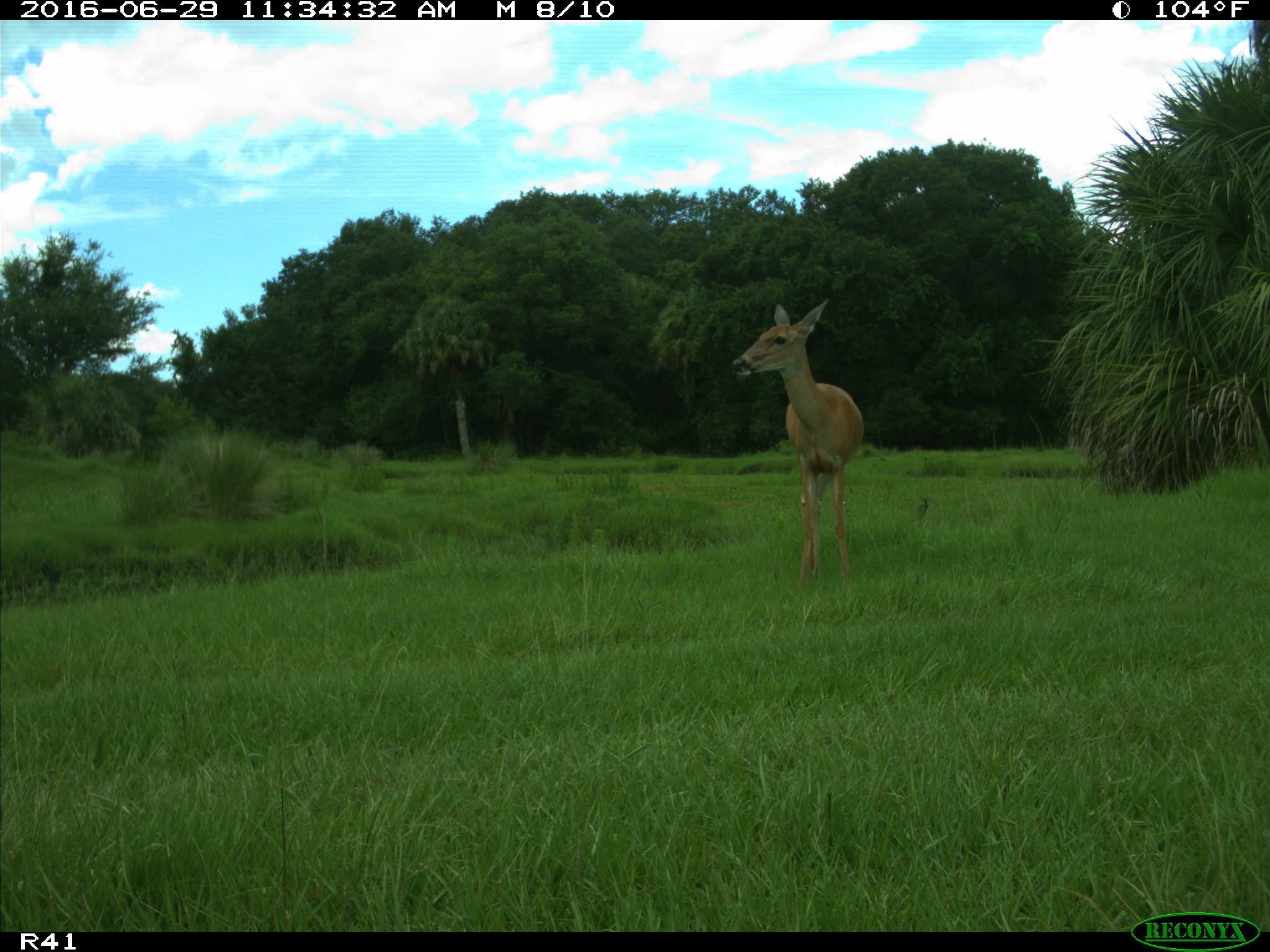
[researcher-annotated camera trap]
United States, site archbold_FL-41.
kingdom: Animalia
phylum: Chordata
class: Mammalia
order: Artiodactyla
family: Cervidae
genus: Odocoileus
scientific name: Odocoileus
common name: deer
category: unidentified deer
Unidentified deer (deer) (Odocoileus).